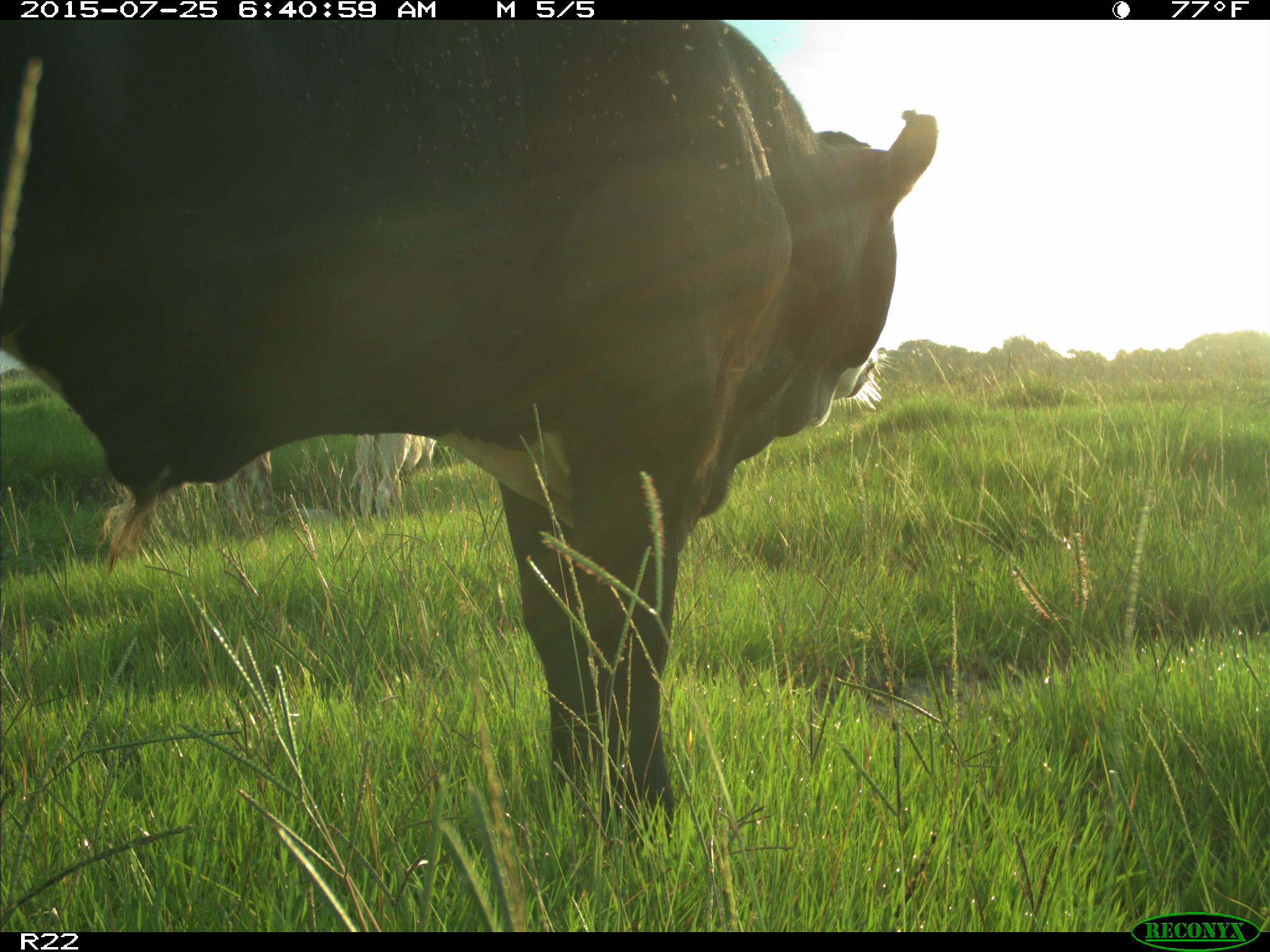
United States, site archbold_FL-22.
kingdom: Animalia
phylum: Chordata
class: Mammalia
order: Artiodactyla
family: Bovidae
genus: Bos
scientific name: Bos taurus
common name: domestic cow